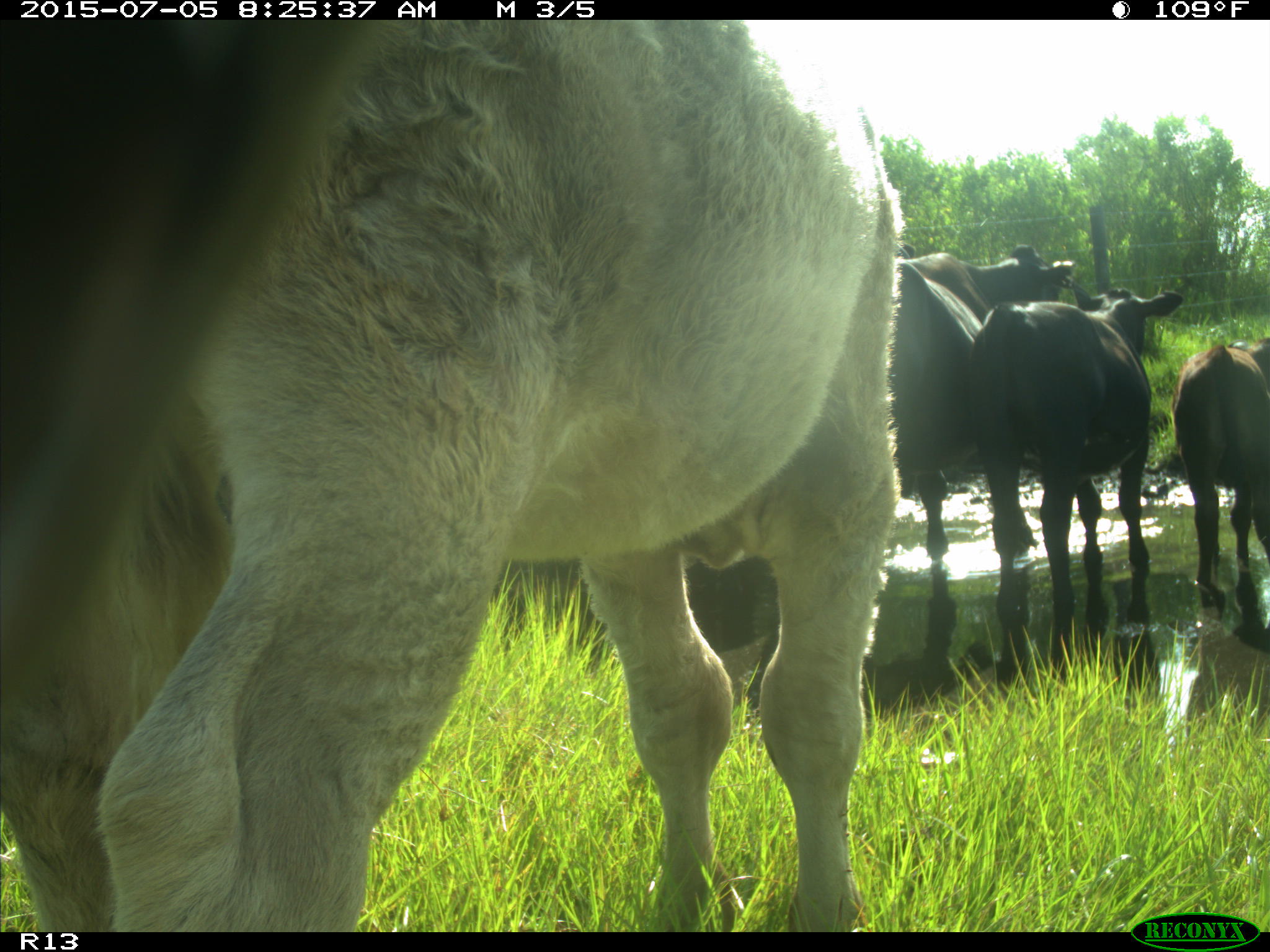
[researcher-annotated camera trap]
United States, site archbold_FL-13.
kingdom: Animalia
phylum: Chordata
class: Mammalia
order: Artiodactyla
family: Bovidae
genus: Bos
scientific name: Bos taurus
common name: domestic cow